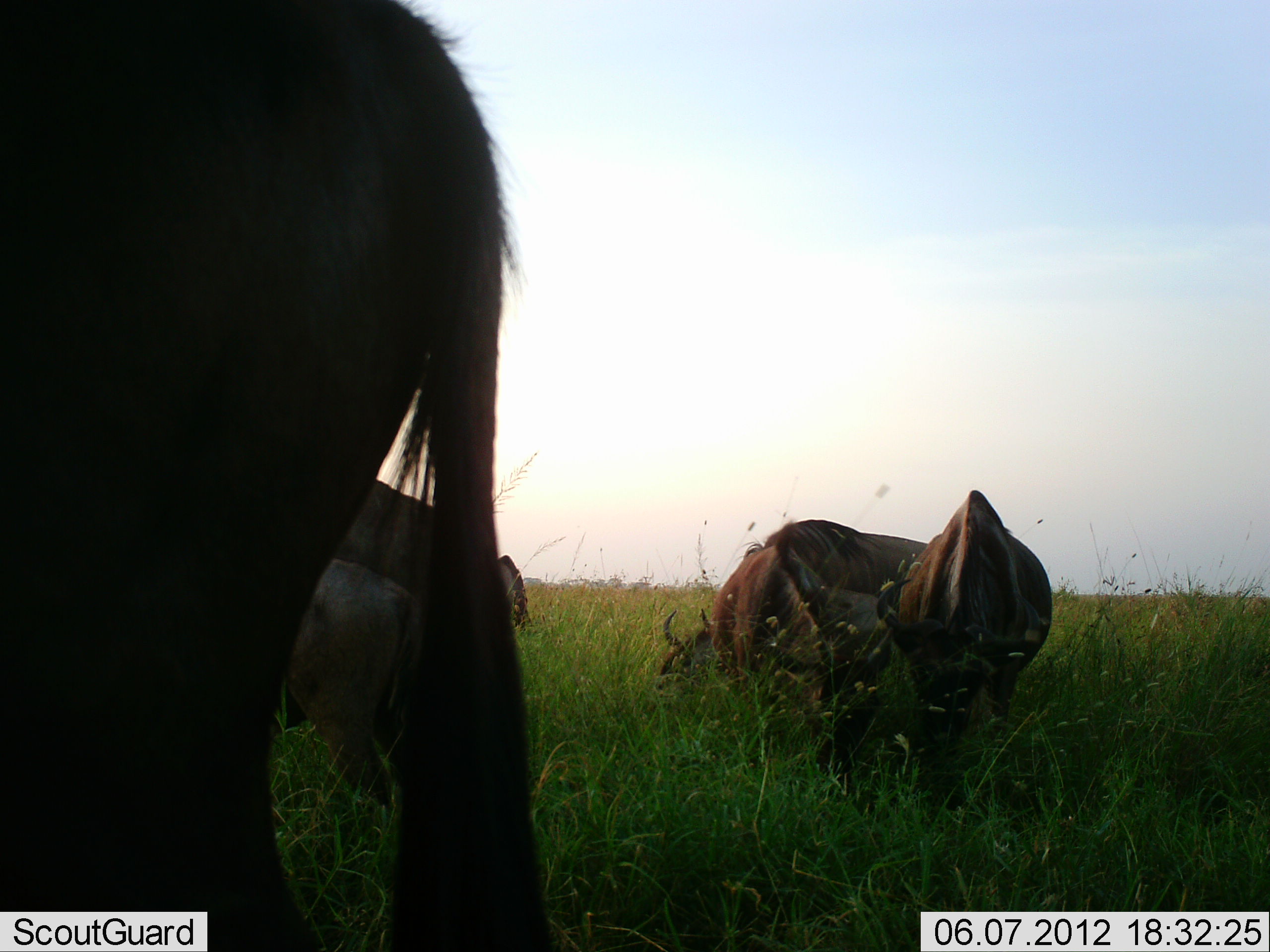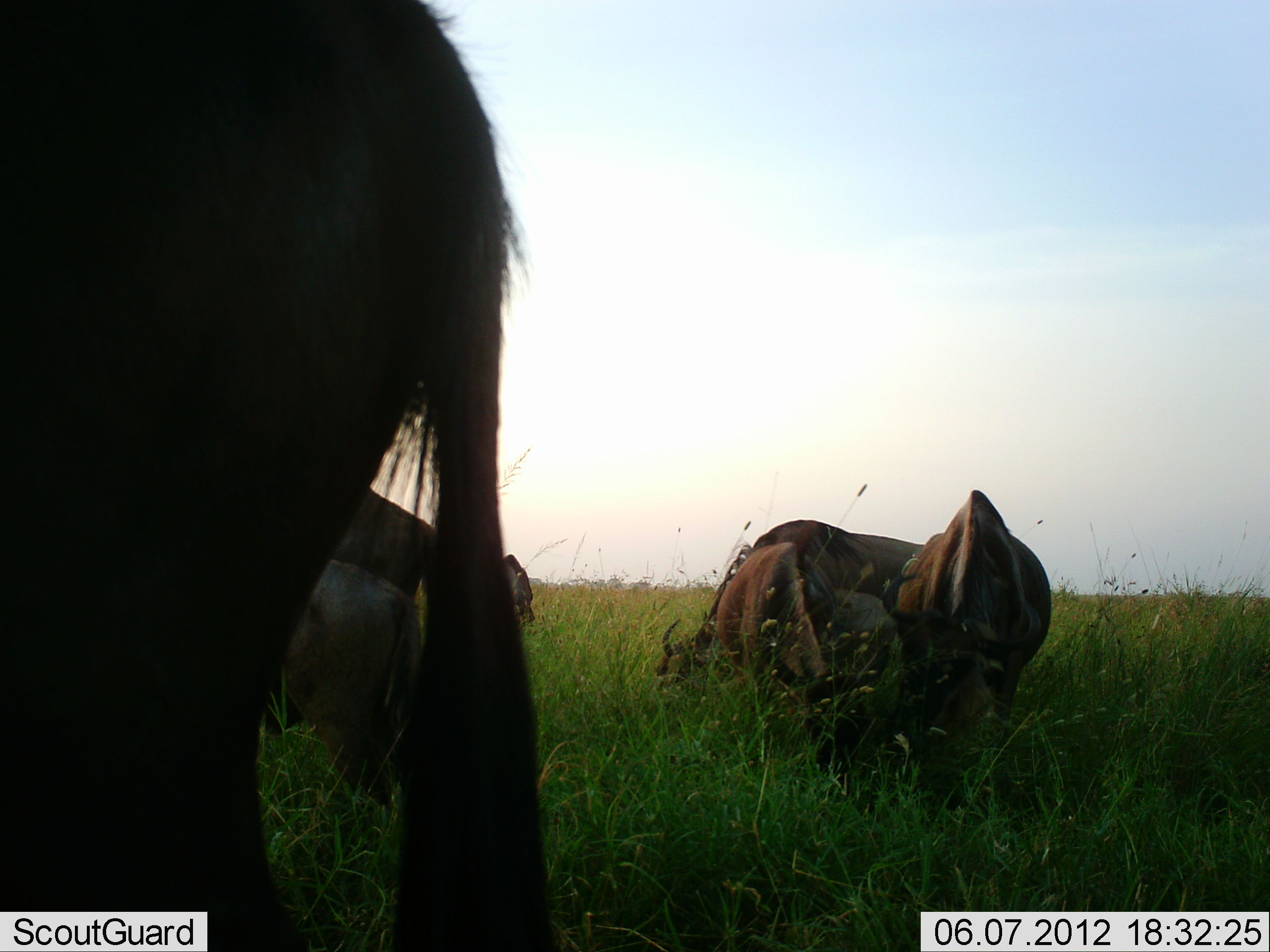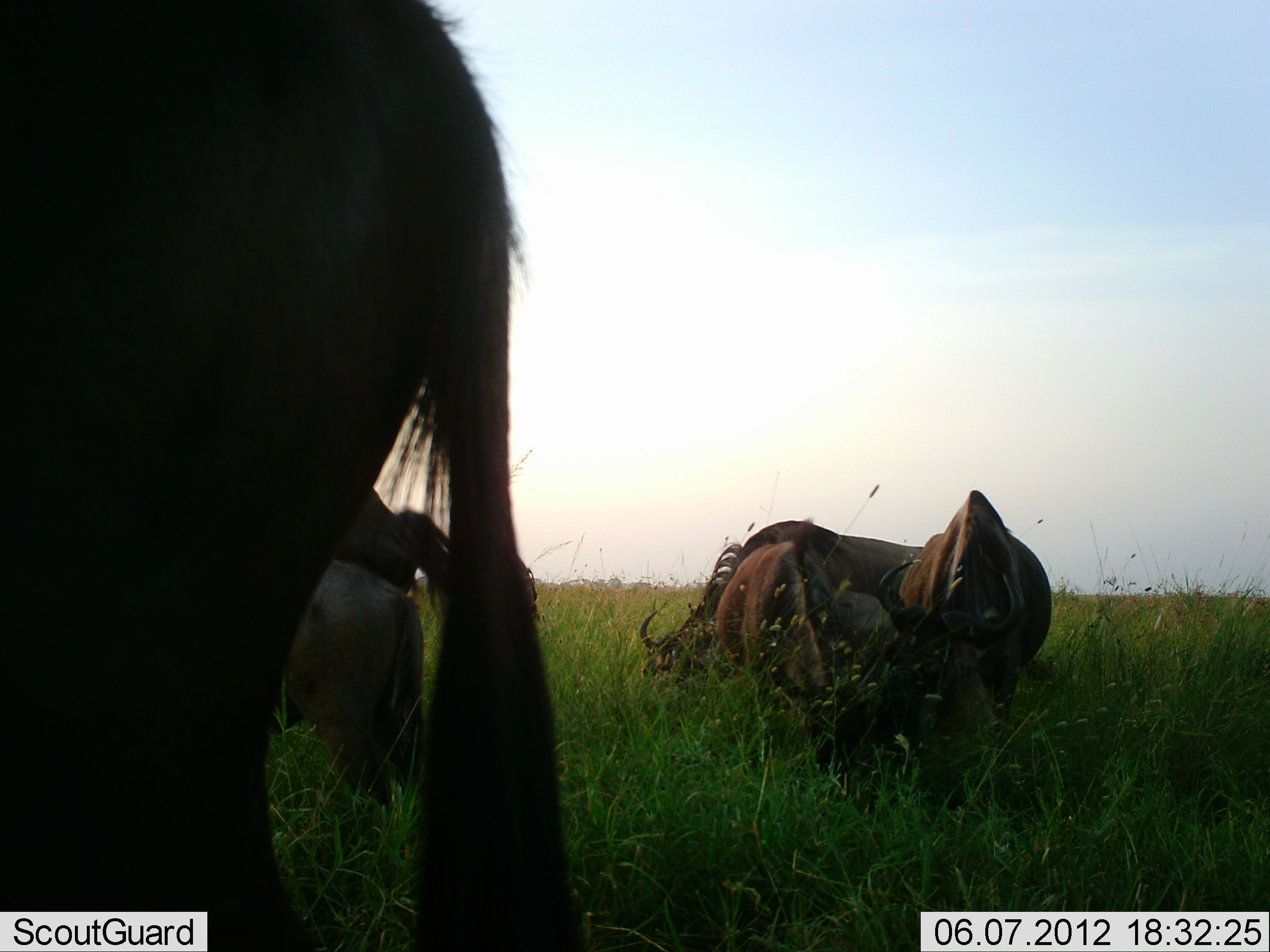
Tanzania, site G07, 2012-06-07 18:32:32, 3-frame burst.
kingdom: Animalia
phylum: Chordata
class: Mammalia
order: Artiodactyla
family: Bovidae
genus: Connochaetes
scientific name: Connochaetes taurinus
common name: blue wildebeest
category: wildebeest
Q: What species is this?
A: Wildebeest (blue wildebeest) (Connochaetes taurinus).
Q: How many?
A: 6.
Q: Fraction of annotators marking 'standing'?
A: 30%.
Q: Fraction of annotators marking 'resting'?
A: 10%.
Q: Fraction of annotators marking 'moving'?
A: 0%.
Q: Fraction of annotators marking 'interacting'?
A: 0%.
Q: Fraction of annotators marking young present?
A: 0%.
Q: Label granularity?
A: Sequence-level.